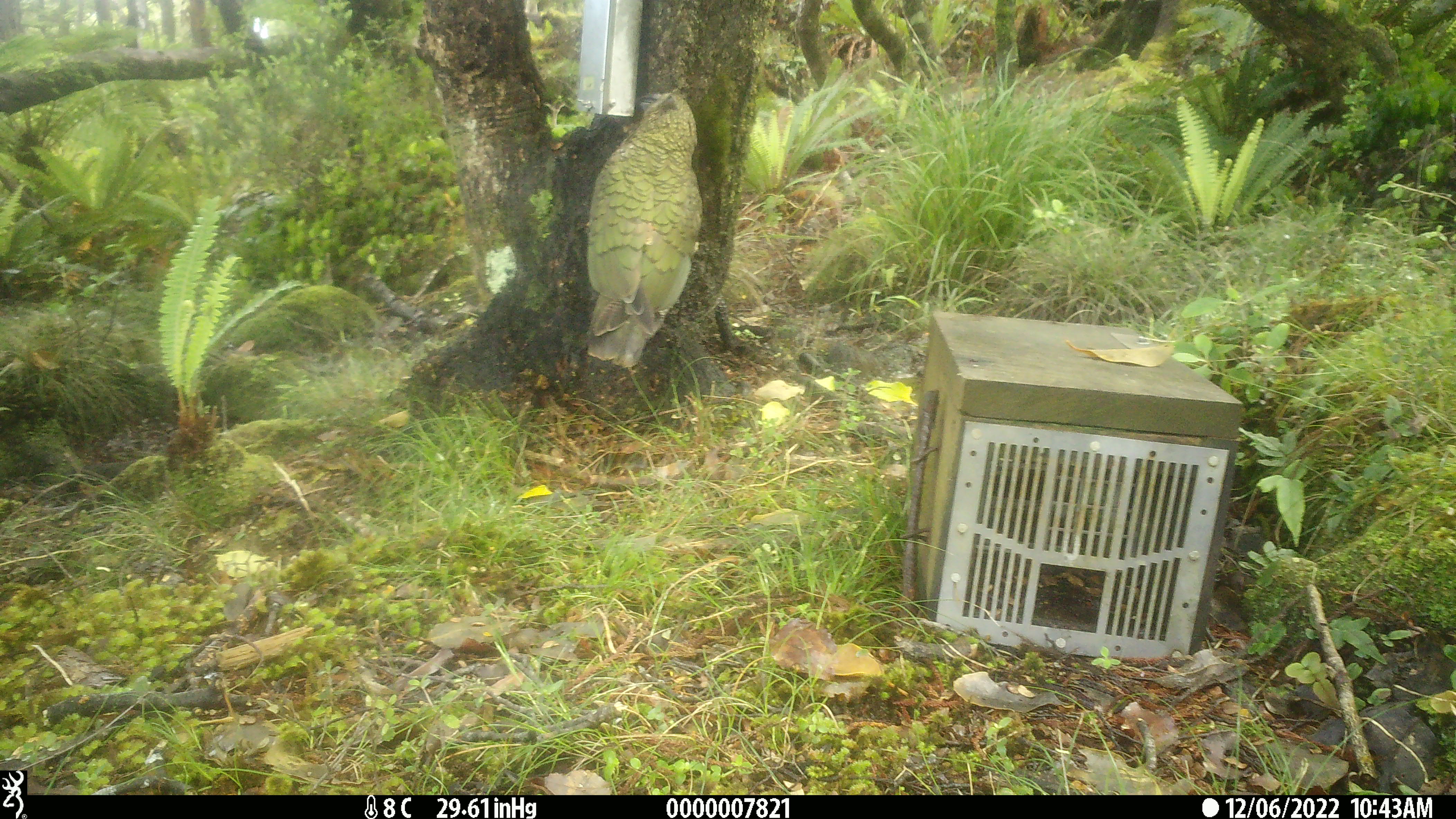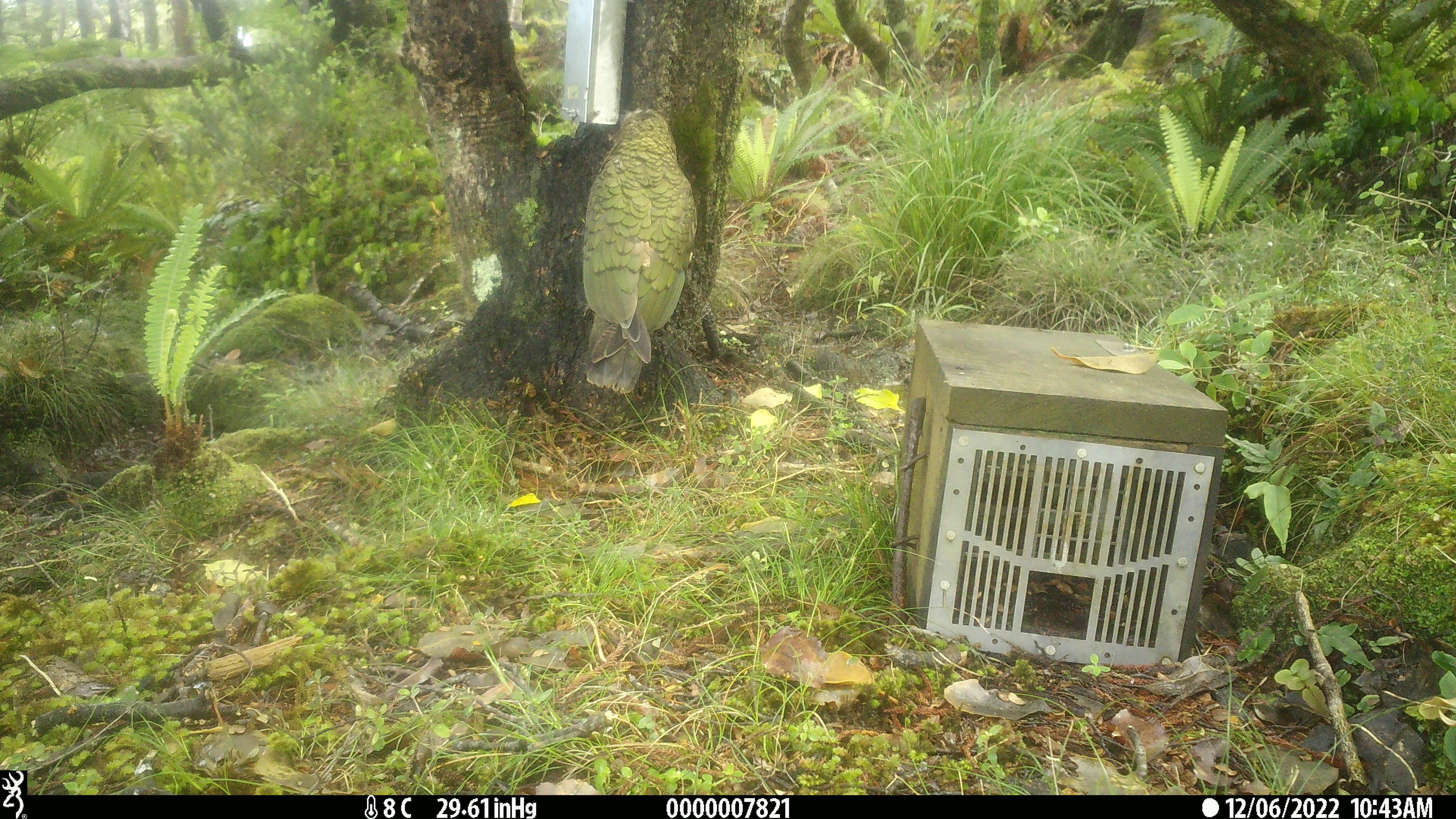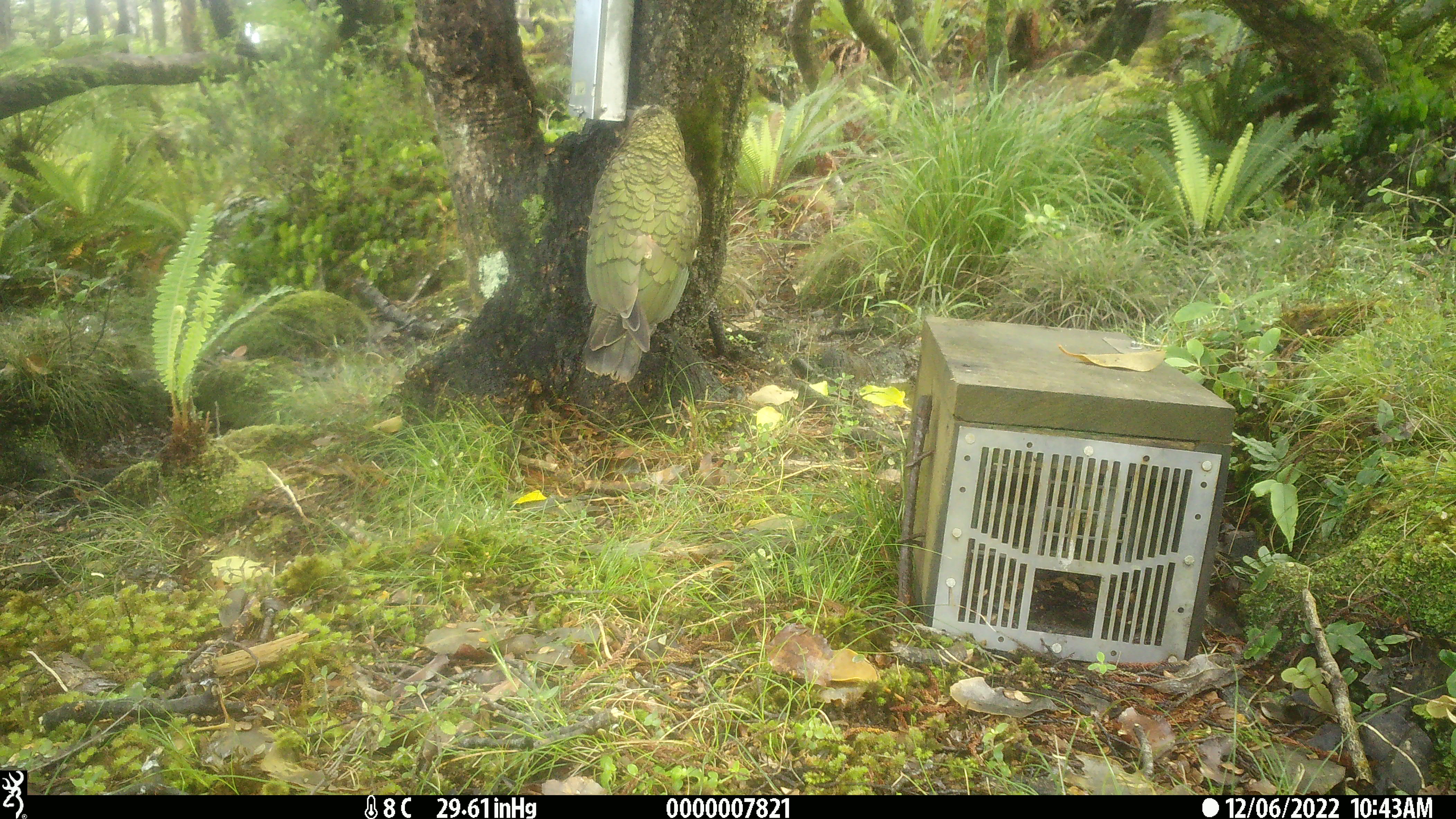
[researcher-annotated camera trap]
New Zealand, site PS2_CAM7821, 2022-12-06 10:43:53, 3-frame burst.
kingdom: Animalia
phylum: Chordata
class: Aves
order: Psittaciformes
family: Strigopidae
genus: Nestor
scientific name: Nestor notabilis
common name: kea